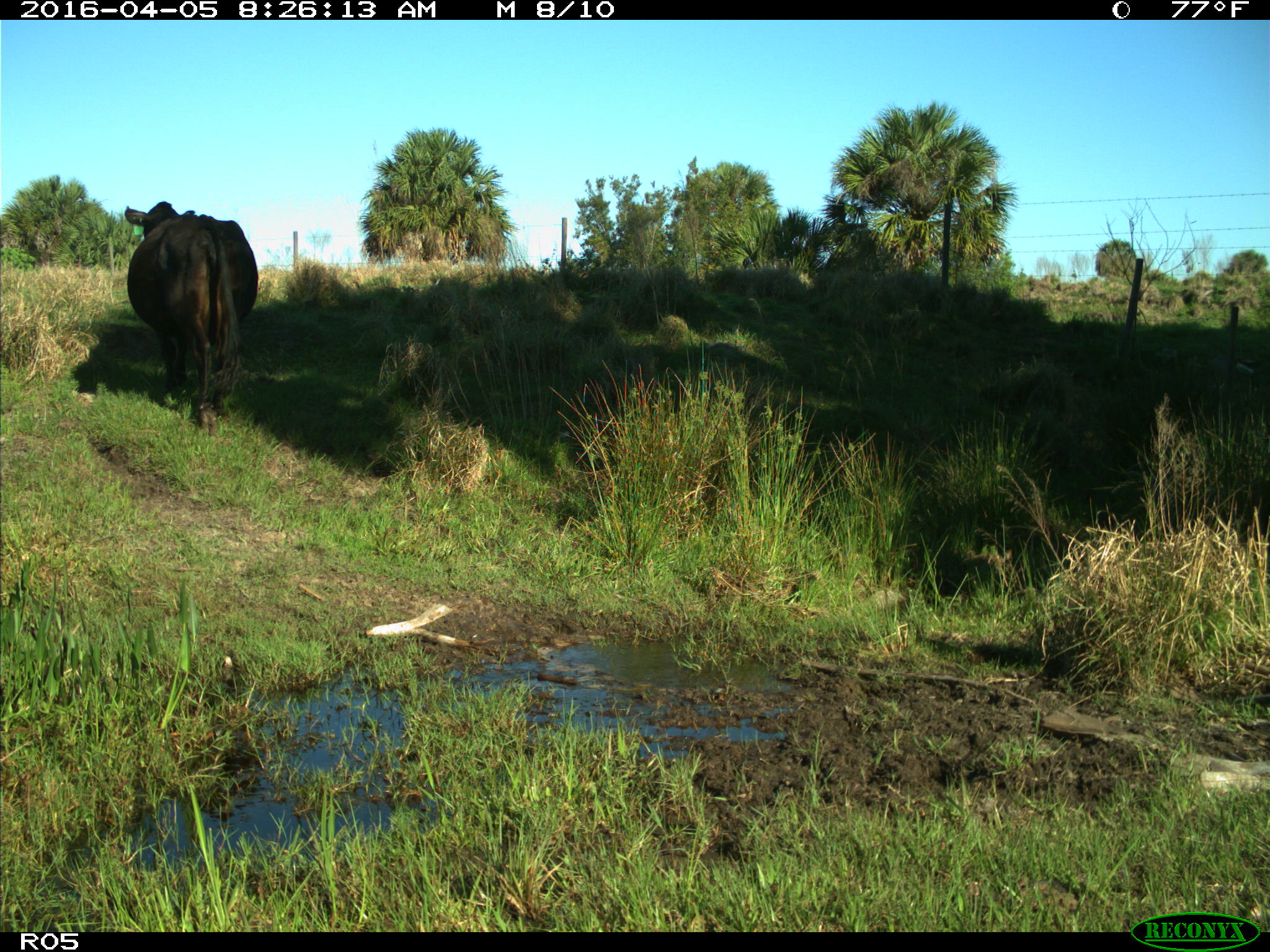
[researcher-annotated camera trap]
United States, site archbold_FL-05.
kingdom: Animalia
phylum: Chordata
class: Mammalia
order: Artiodactyla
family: Bovidae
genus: Bos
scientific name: Bos taurus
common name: domestic cow